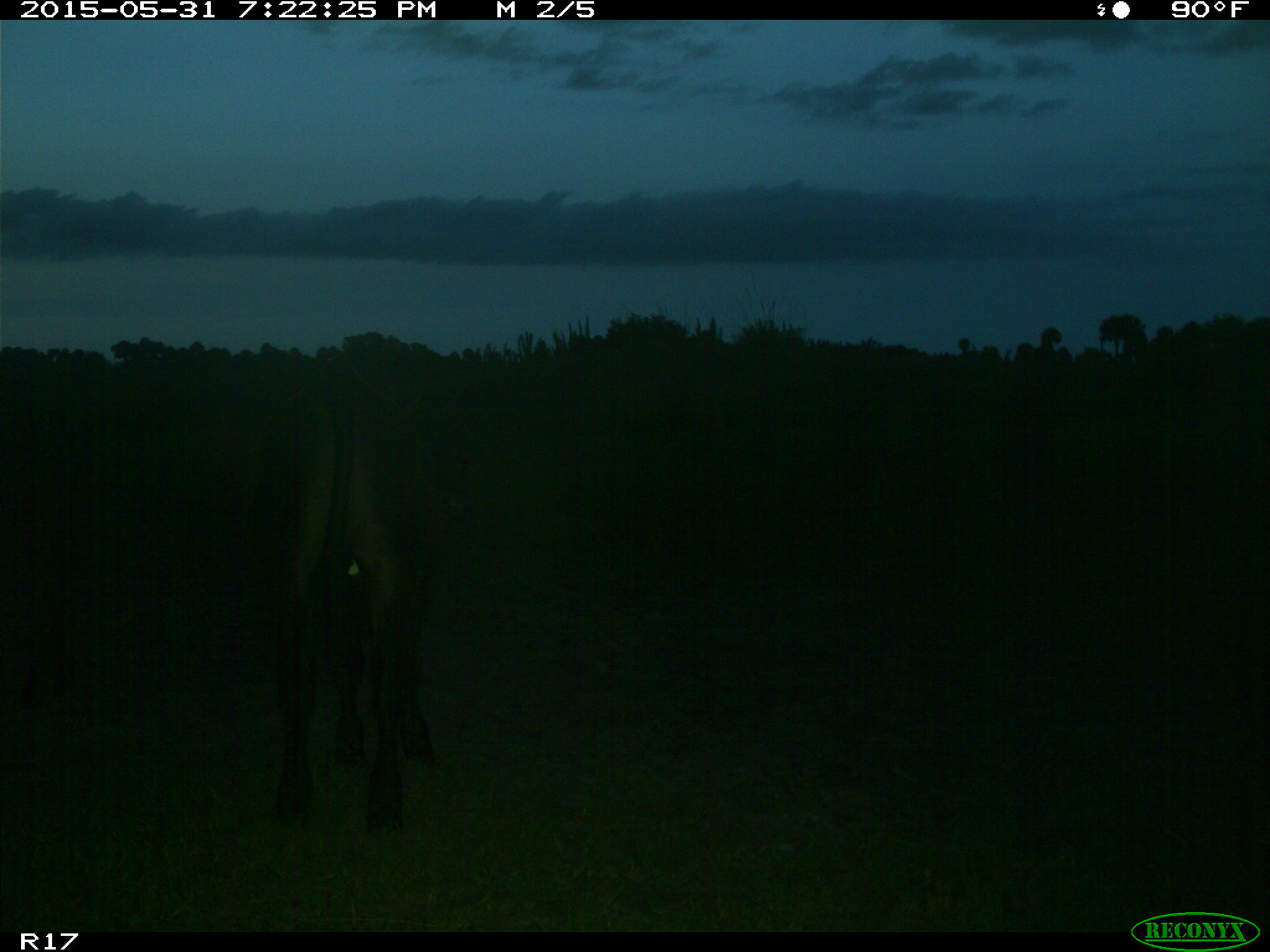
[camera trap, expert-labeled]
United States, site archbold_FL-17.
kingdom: Animalia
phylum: Chordata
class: Mammalia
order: Artiodactyla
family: Bovidae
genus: Bos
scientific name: Bos taurus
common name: domestic cow